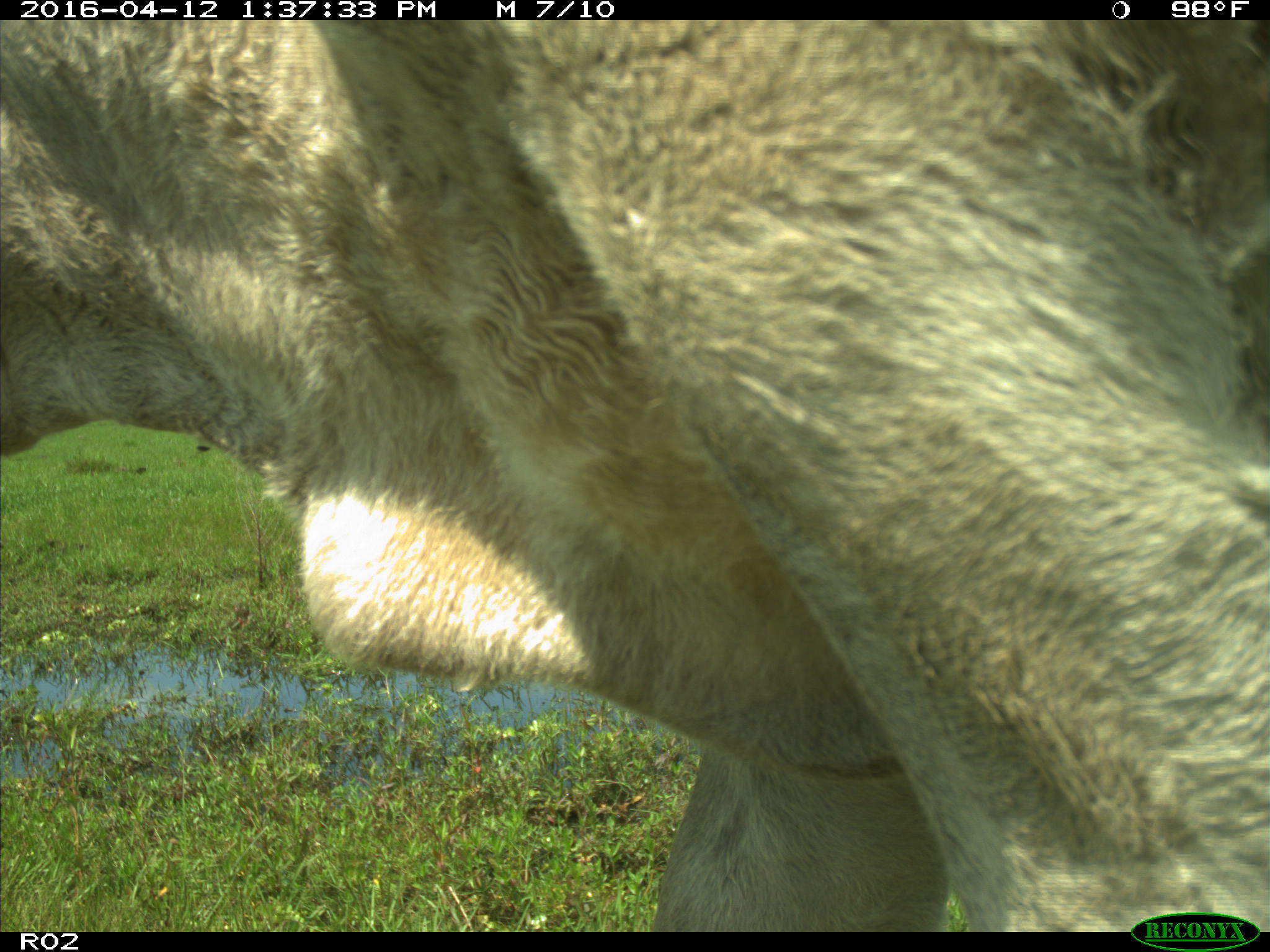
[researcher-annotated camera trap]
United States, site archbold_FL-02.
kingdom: Animalia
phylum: Chordata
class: Mammalia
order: Artiodactyla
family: Bovidae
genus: Bos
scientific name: Bos taurus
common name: domestic cow